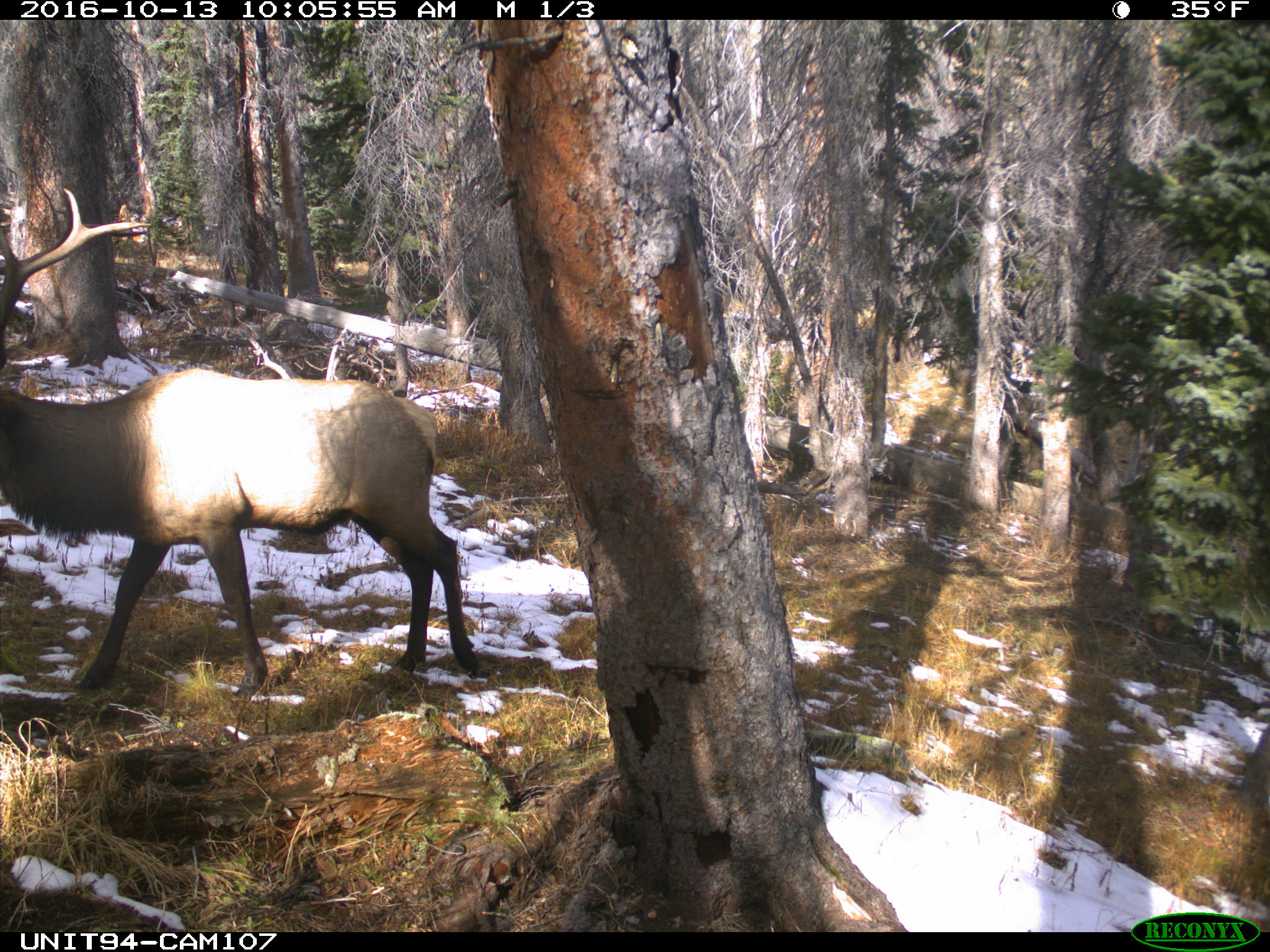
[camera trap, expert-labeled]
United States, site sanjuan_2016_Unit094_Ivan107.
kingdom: Animalia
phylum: Chordata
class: Mammalia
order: Artiodactyla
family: Cervidae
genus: Cervus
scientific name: Cervus elaphus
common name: red deer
Cervus elaphus (red deer).